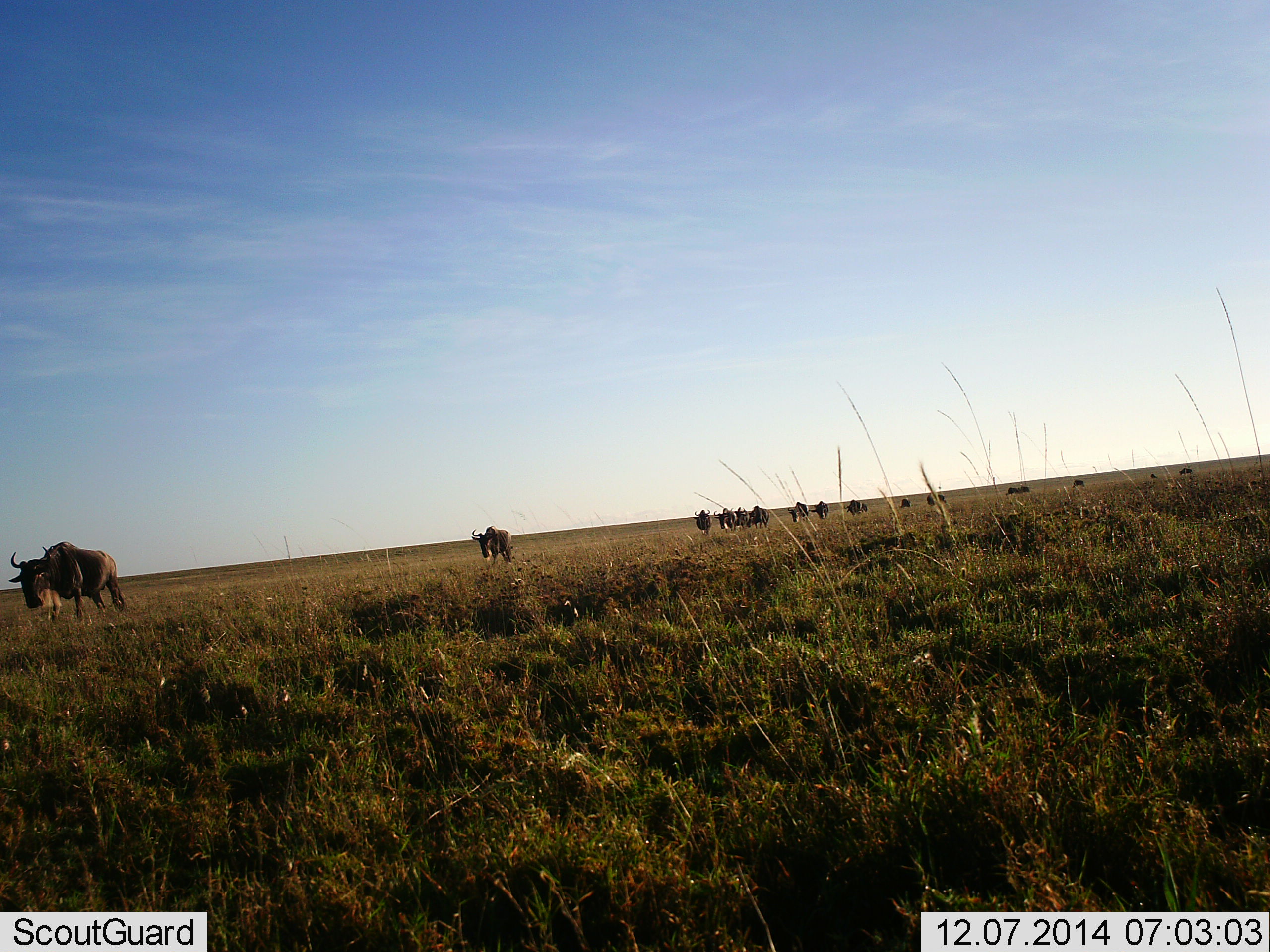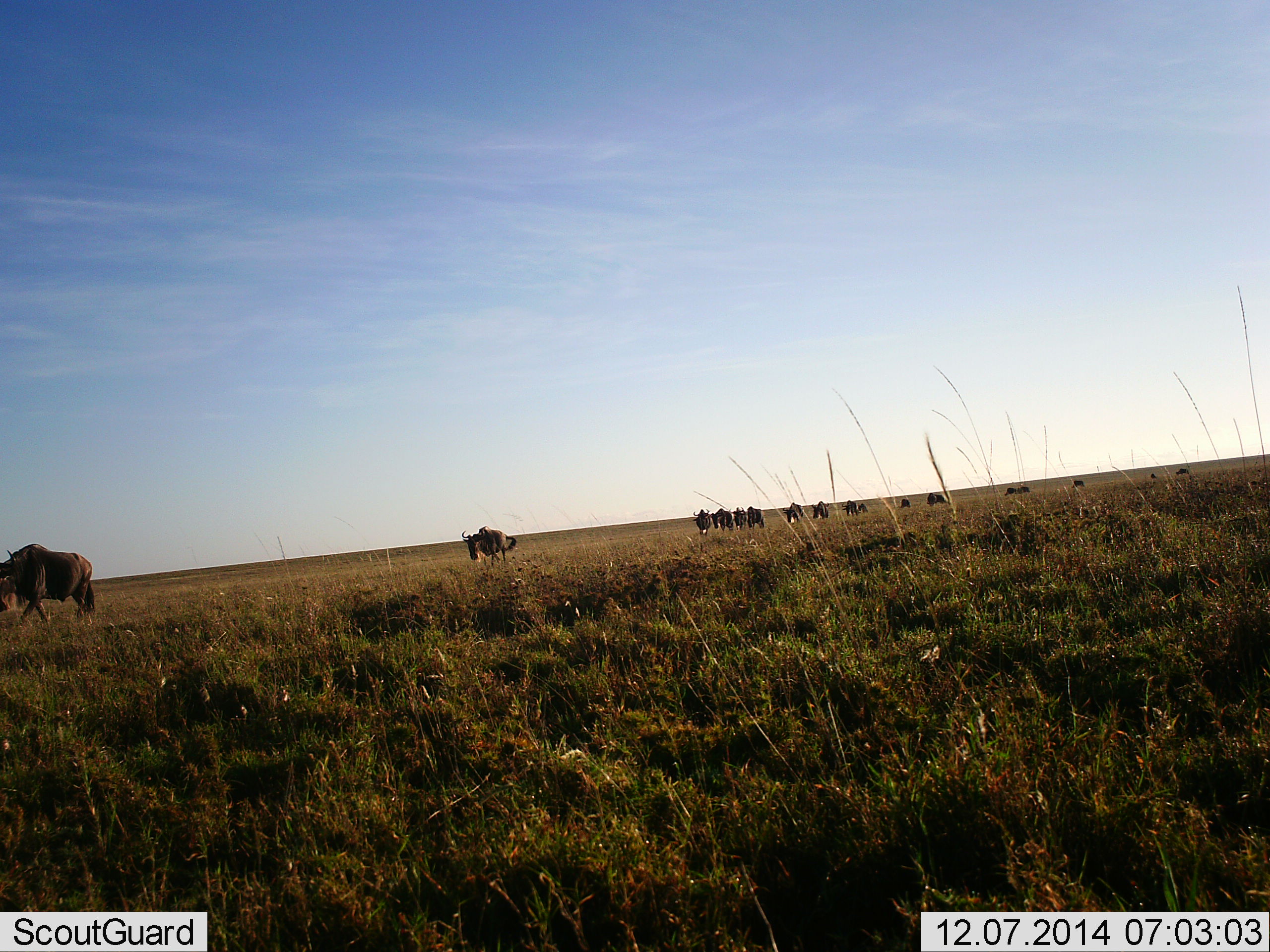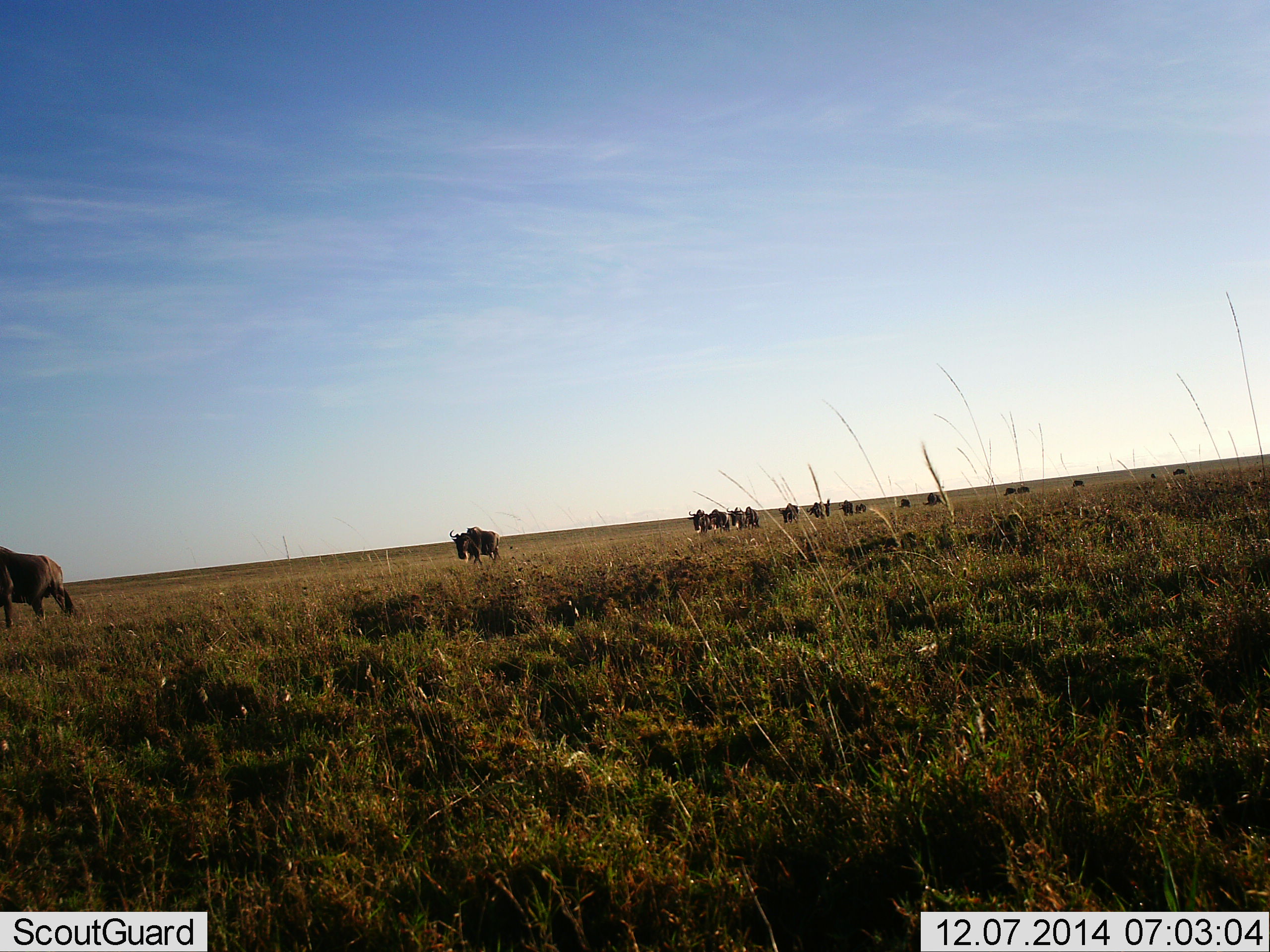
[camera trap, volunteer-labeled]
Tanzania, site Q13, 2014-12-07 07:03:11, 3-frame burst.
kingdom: Animalia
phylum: Chordata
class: Mammalia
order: Artiodactyla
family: Bovidae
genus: Connochaetes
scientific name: Connochaetes taurinus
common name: blue wildebeest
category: wildebeest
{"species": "wildebeest (blue wildebeest) (Connochaetes taurinus)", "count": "11-50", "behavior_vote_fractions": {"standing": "30%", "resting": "10%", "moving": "80%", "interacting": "0%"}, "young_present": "0%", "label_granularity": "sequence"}